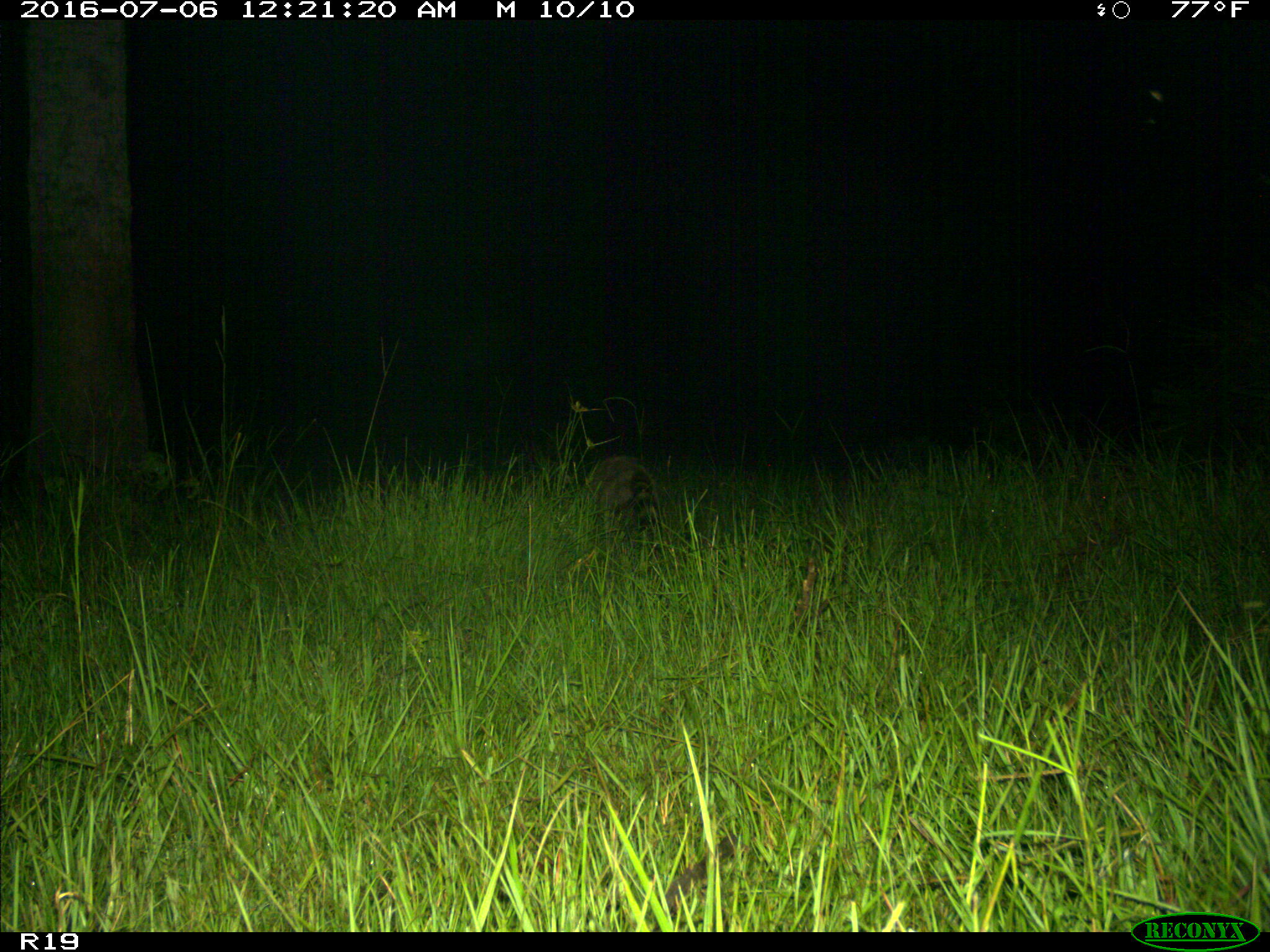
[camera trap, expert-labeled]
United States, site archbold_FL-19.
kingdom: Animalia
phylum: Chordata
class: Mammalia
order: Carnivora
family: Procyonidae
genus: Procyon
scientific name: Procyon lotor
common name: common raccoon